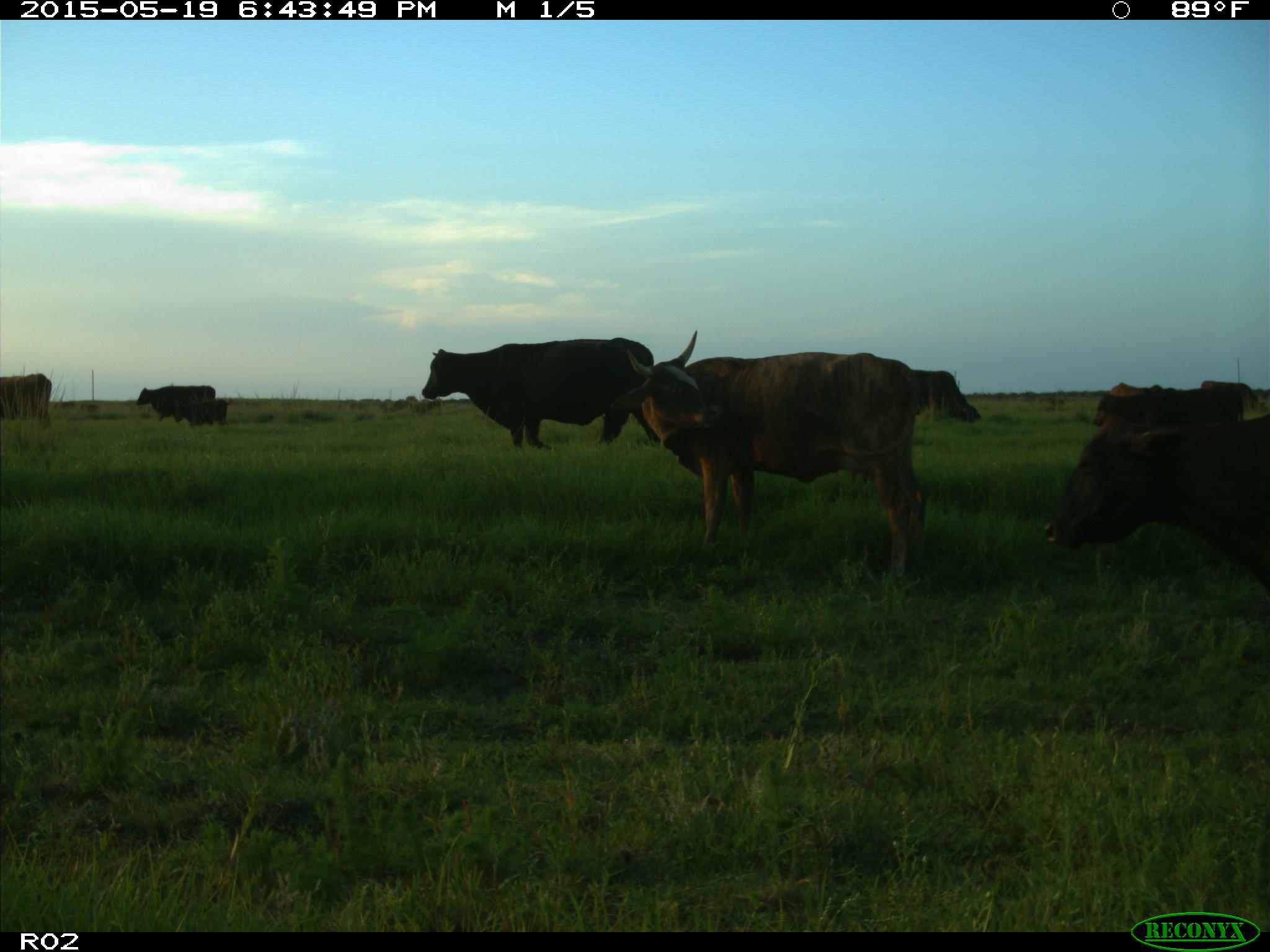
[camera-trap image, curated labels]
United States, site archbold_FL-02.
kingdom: Animalia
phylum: Chordata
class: Mammalia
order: Artiodactyla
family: Bovidae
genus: Bos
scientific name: Bos taurus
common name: domestic cow